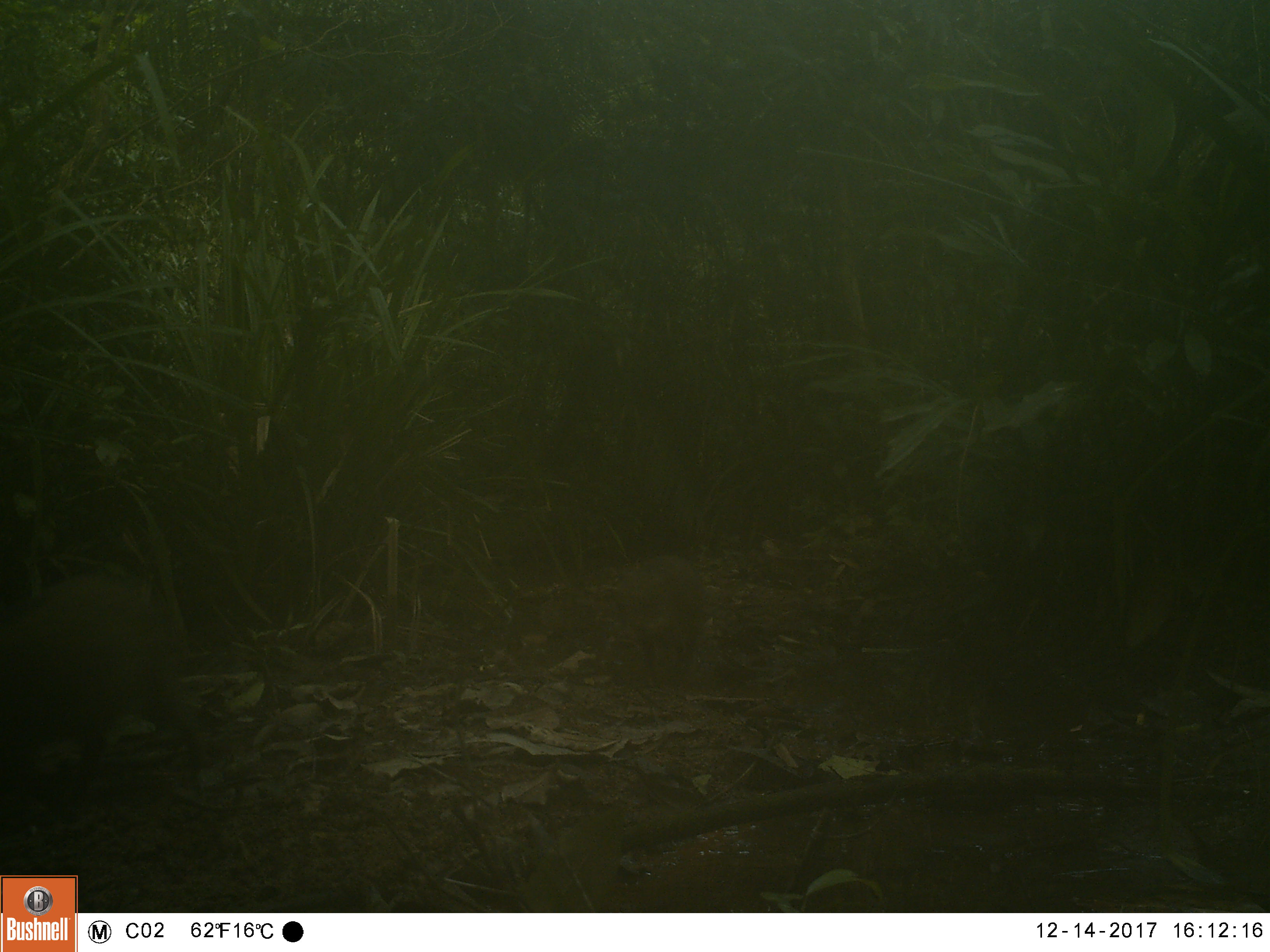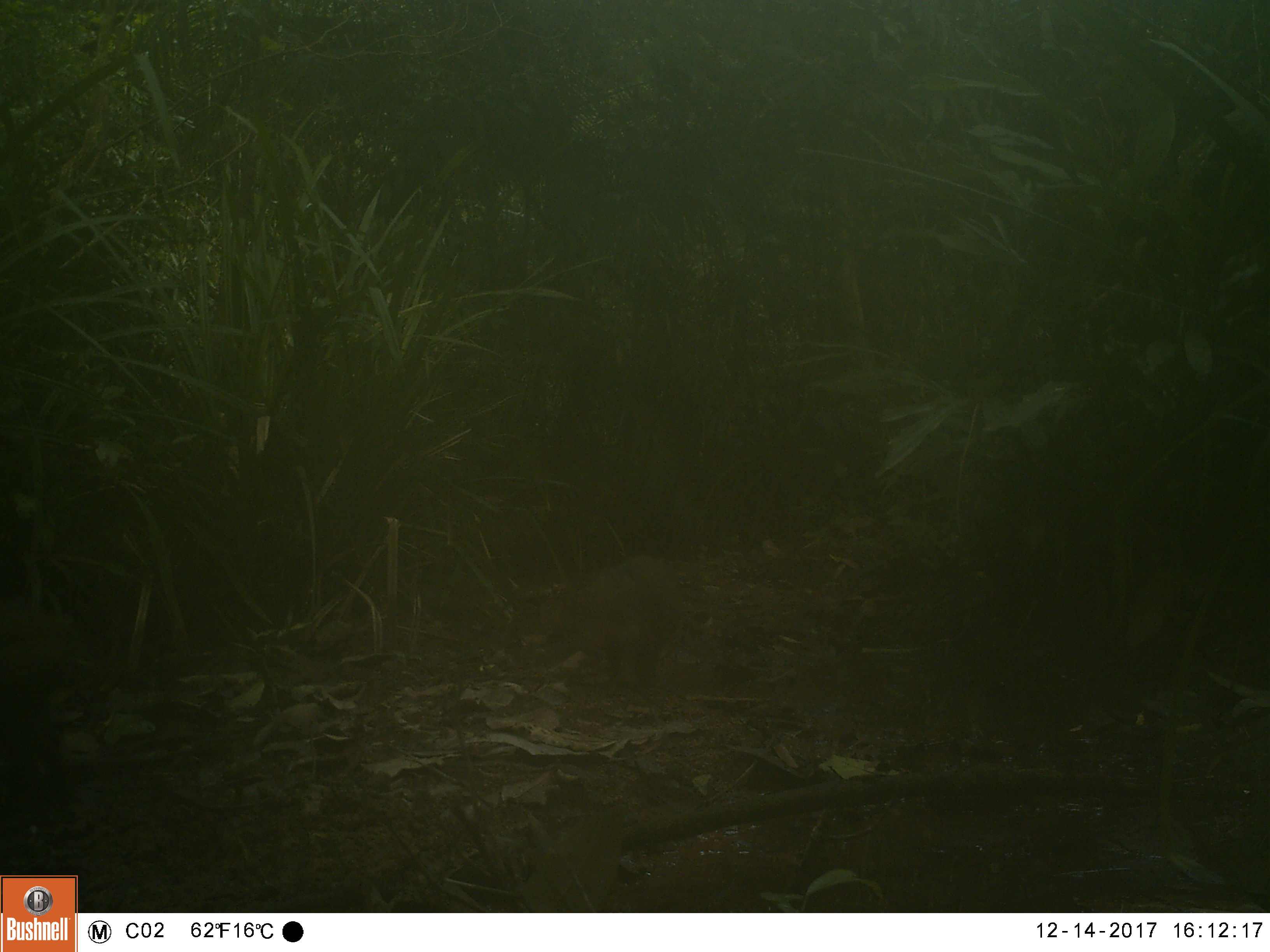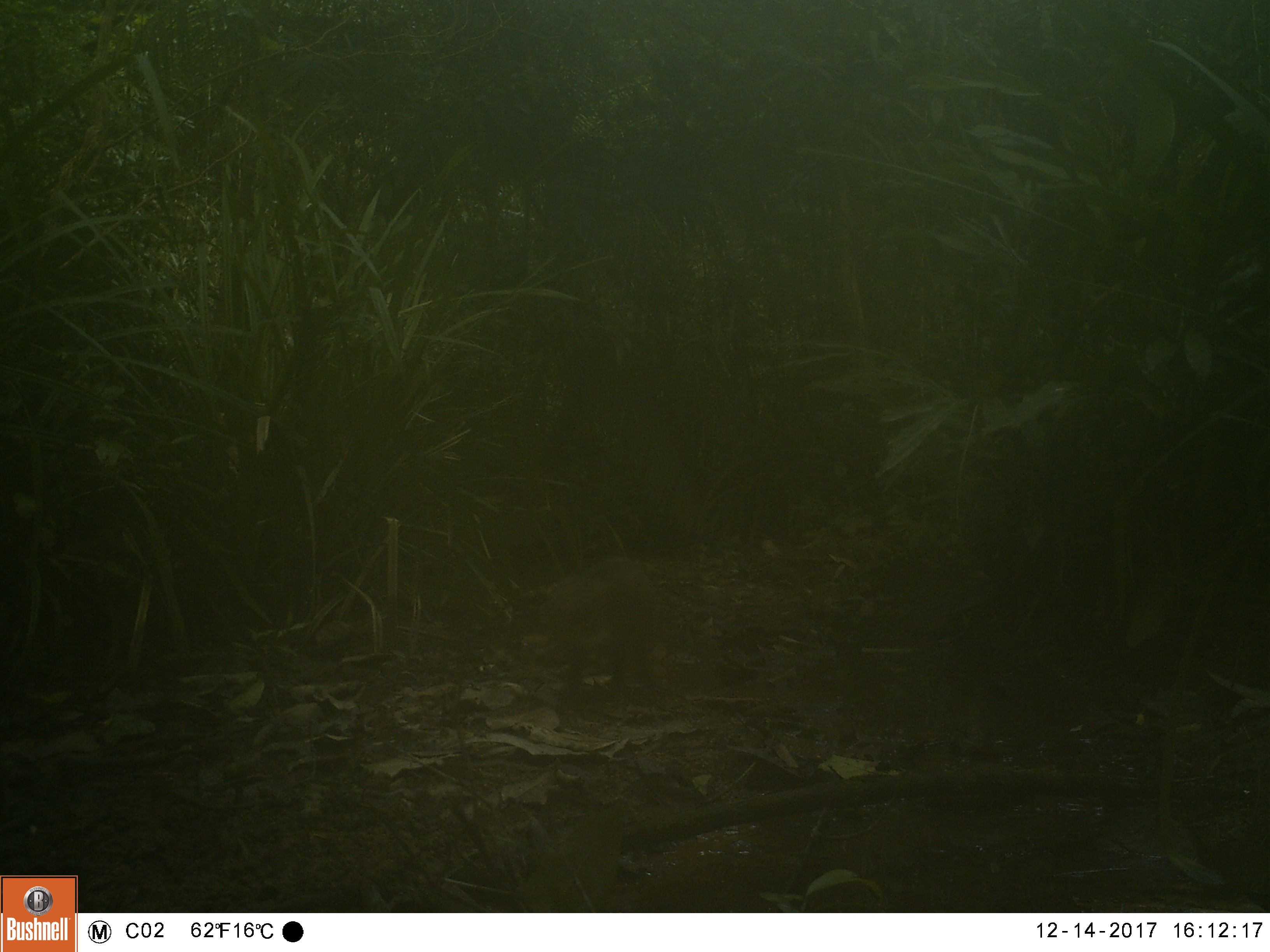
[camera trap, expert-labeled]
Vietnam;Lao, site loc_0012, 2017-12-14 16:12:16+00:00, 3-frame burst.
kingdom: Animalia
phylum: Chordata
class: Mammalia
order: Artiodactyla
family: Suidae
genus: Sus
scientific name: Sus scrofa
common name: eurasian wild pig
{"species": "eurasian wild pig (Sus scrofa)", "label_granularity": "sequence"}